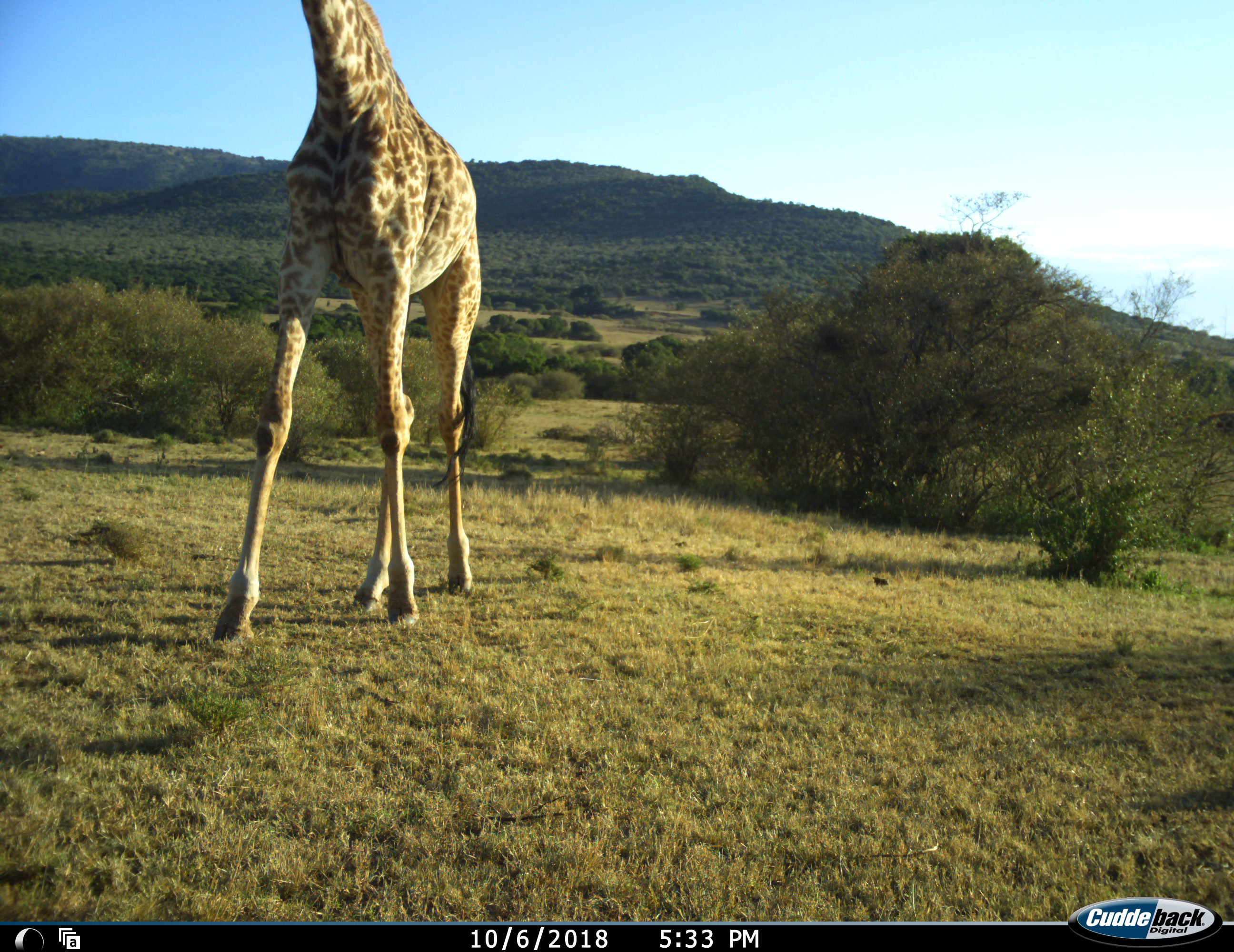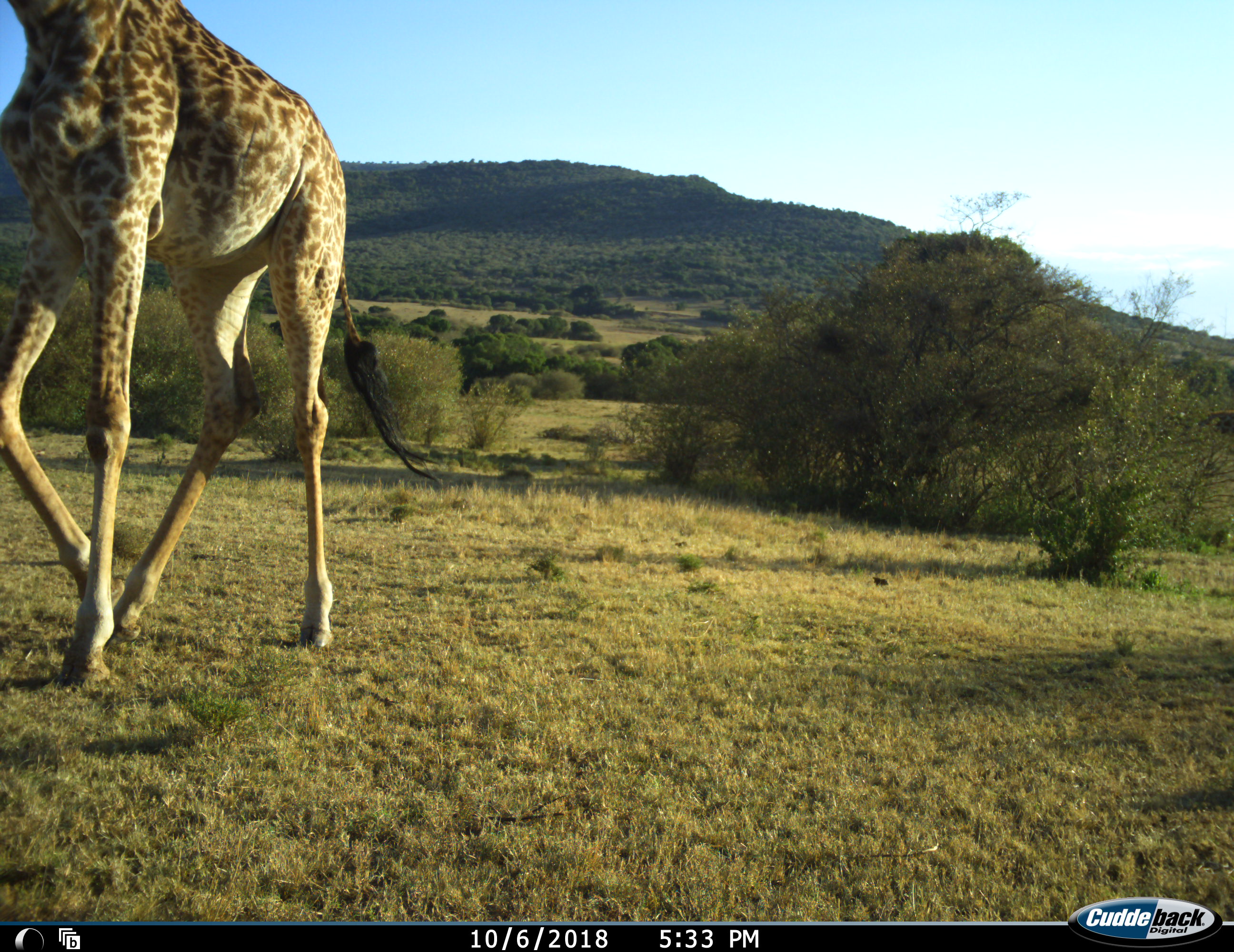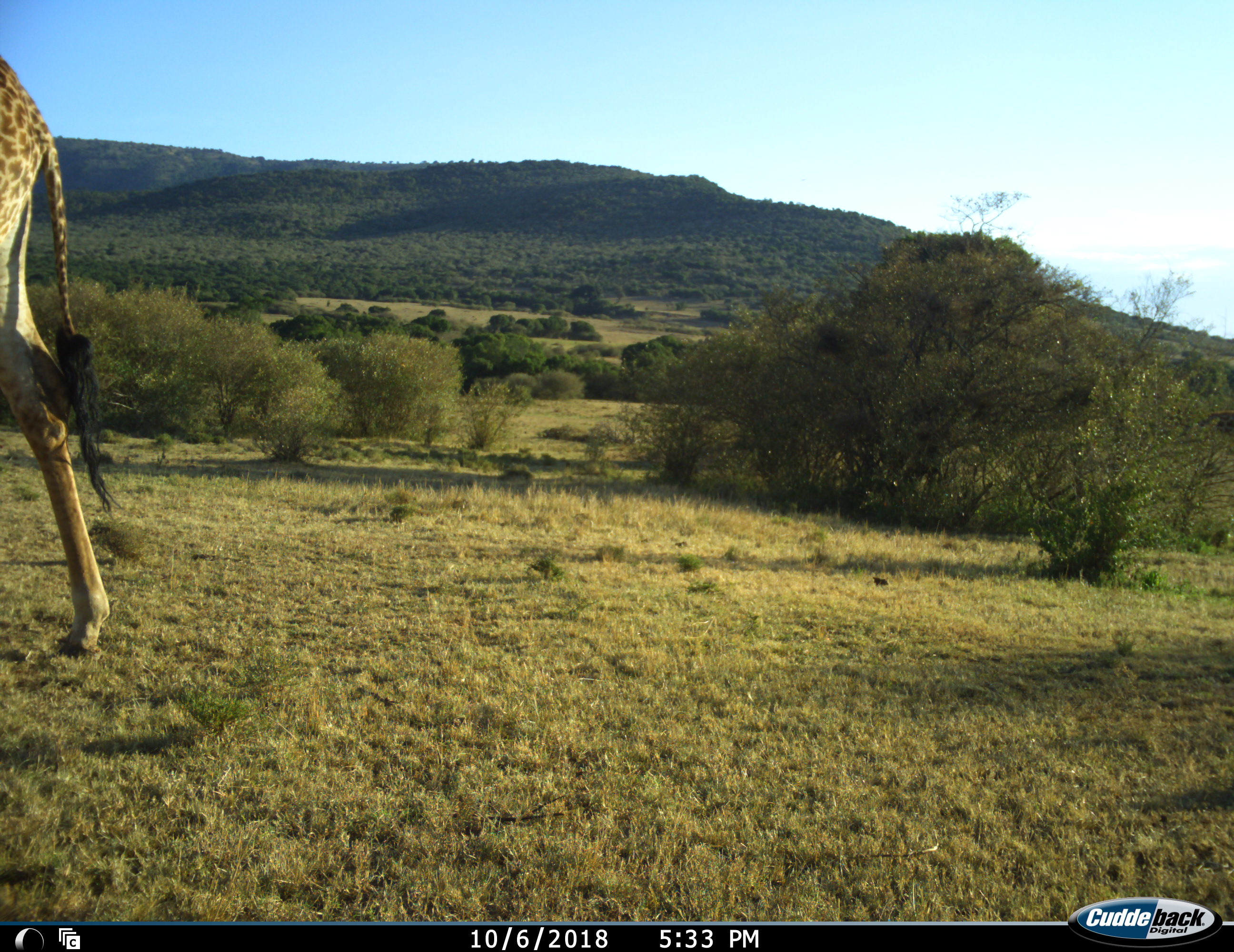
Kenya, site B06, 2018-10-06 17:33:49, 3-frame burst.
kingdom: Animalia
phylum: Chordata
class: Mammalia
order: Artiodactyla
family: Giraffidae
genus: Giraffa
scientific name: Giraffa camelopardalis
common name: giraffe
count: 1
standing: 10%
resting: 0%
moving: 90%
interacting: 0%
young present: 0%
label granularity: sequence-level